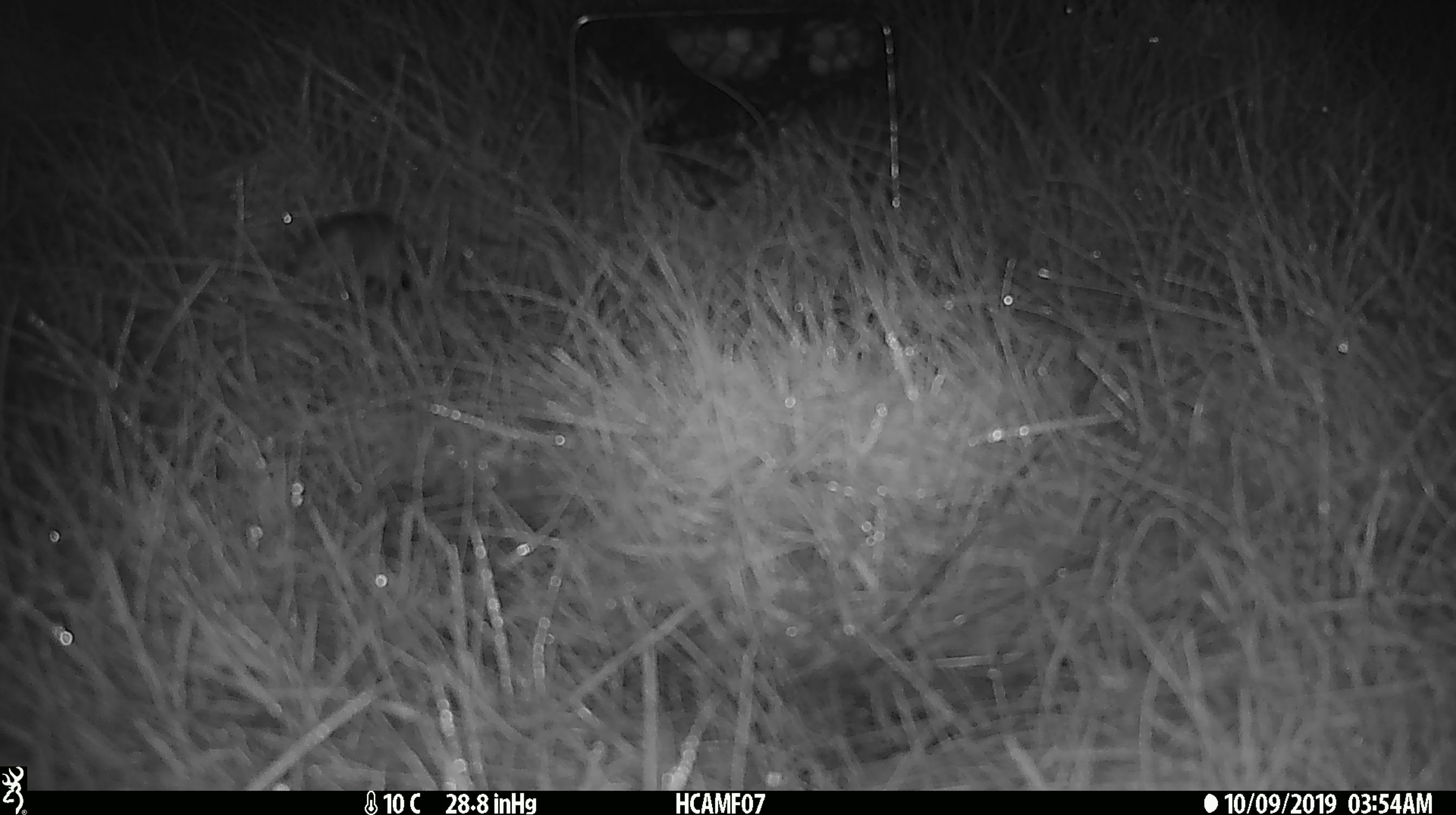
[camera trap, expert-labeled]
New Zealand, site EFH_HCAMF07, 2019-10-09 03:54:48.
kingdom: Animalia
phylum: Chordata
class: Mammalia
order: Rodentia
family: Muridae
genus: Mus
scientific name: Mus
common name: mouse